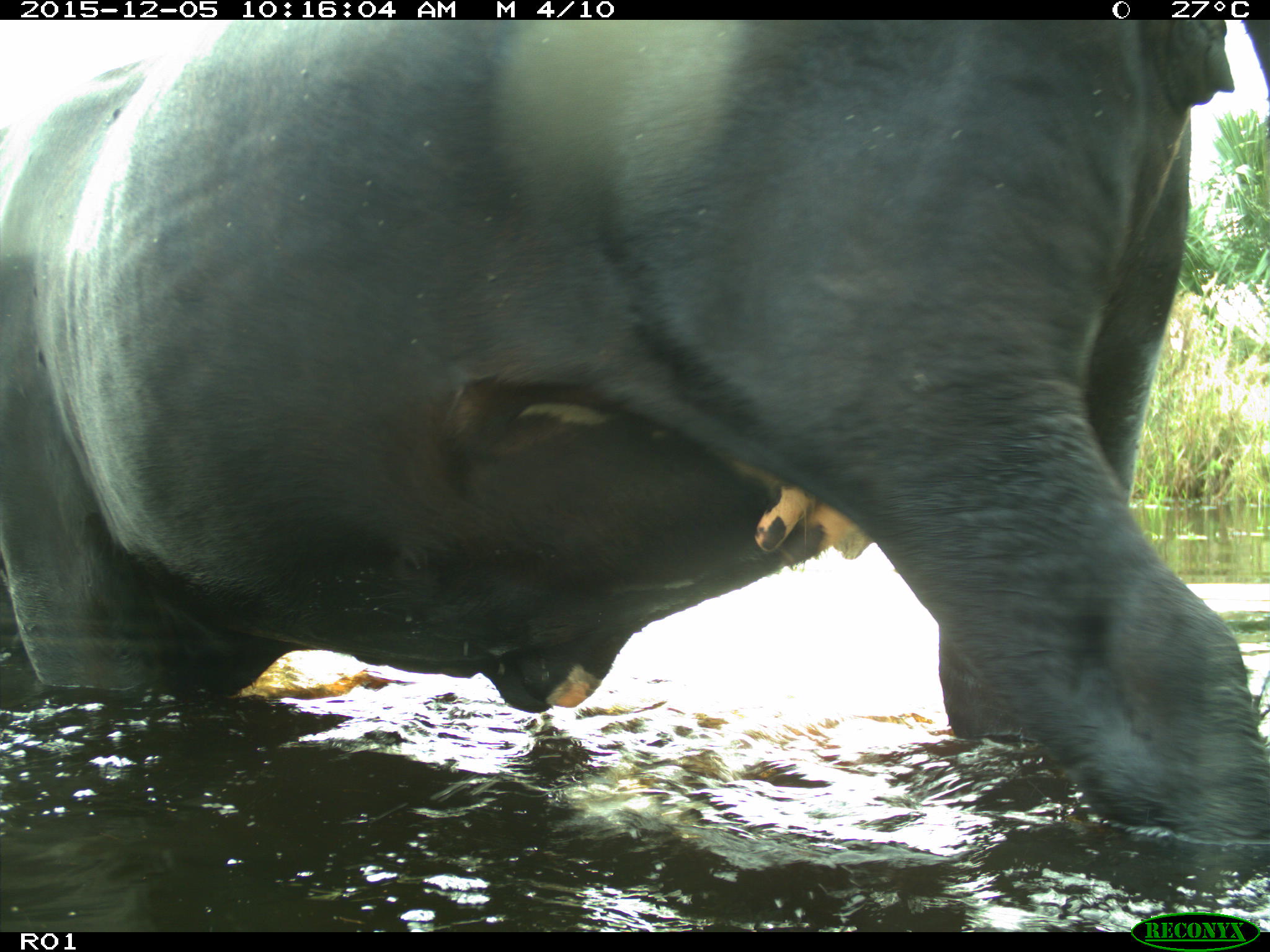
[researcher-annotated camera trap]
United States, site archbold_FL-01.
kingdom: Animalia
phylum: Chordata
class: Mammalia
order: Artiodactyla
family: Bovidae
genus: Bos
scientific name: Bos taurus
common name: domestic cow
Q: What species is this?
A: Bos taurus (domestic cow).